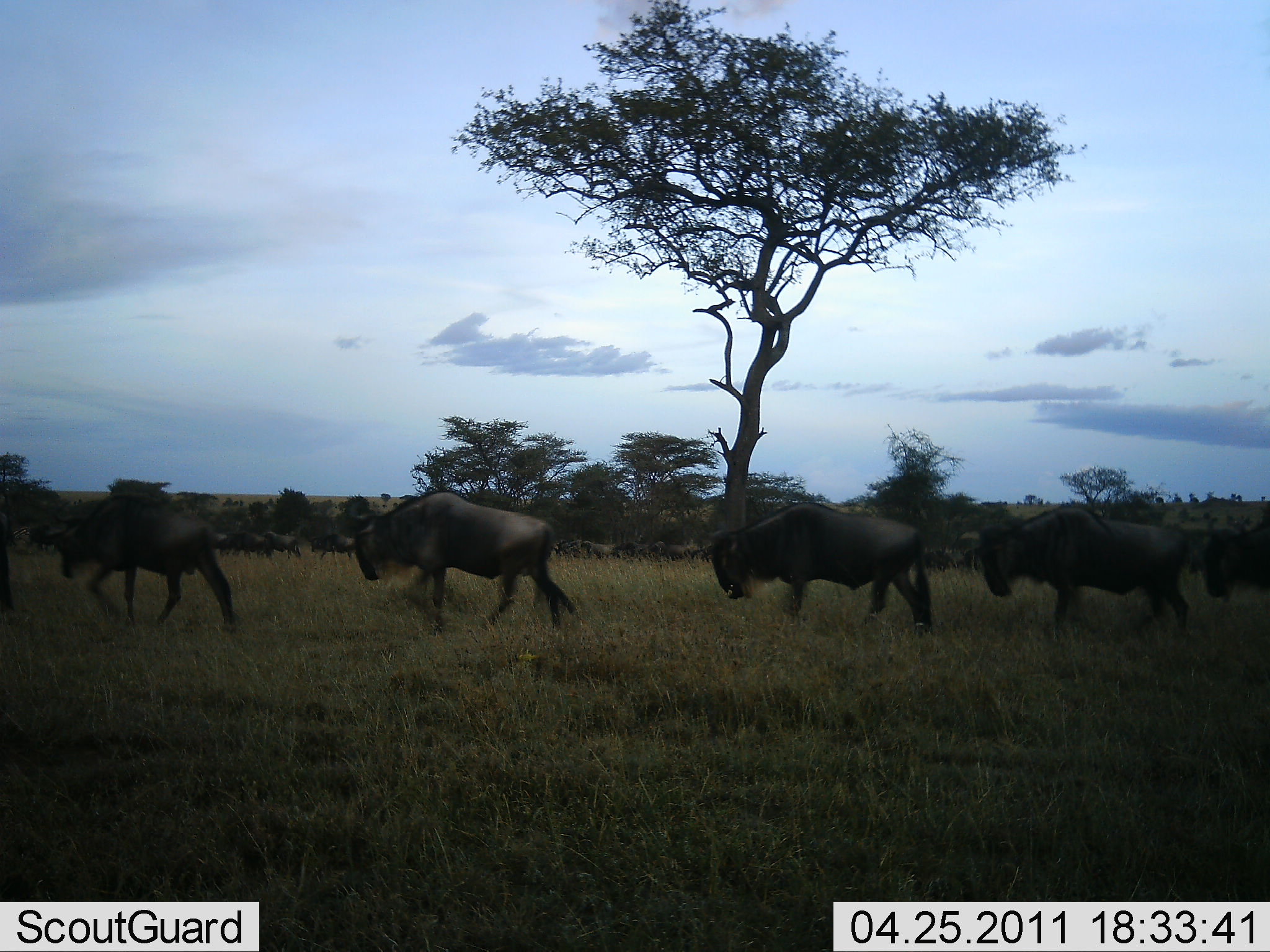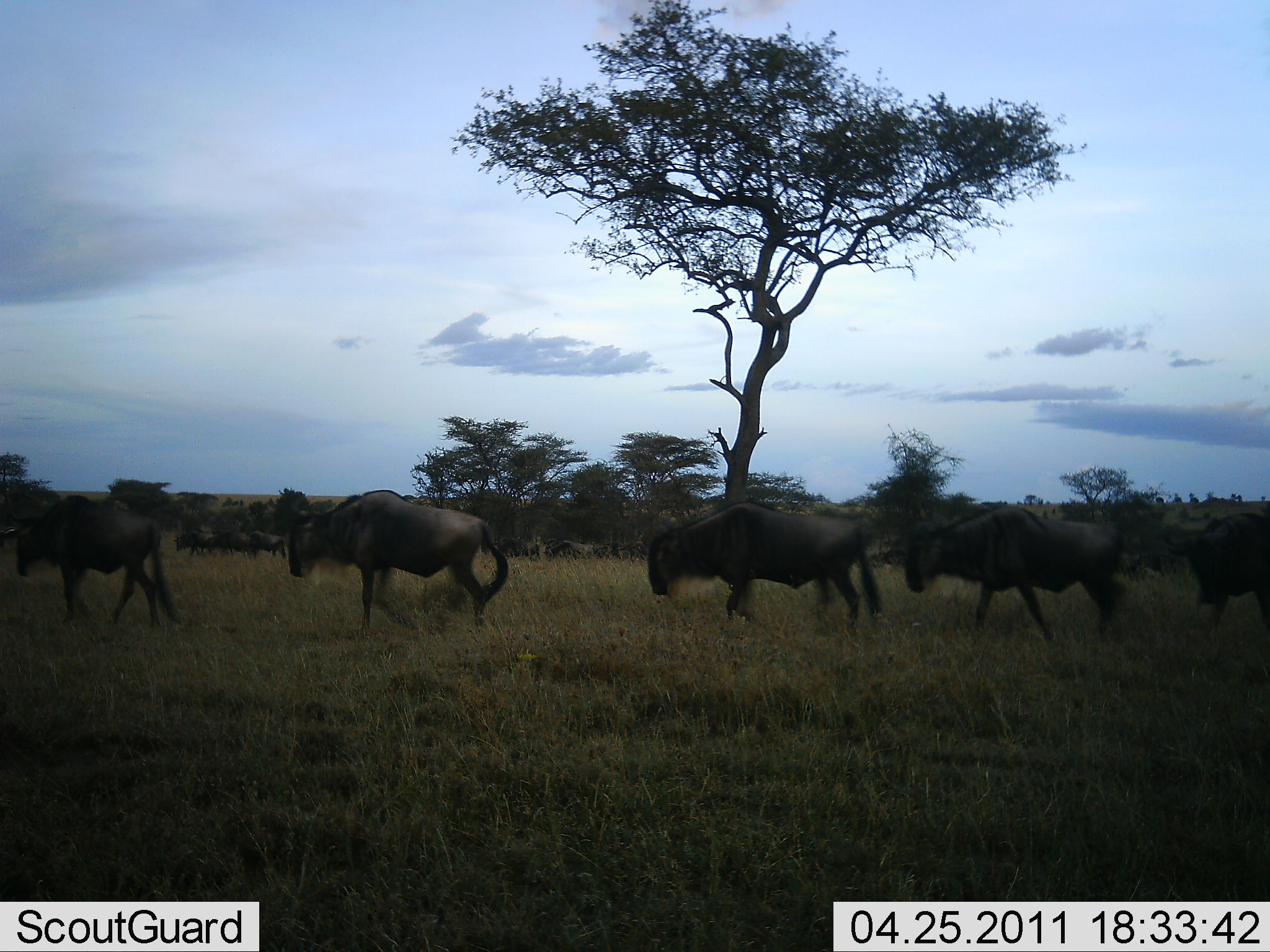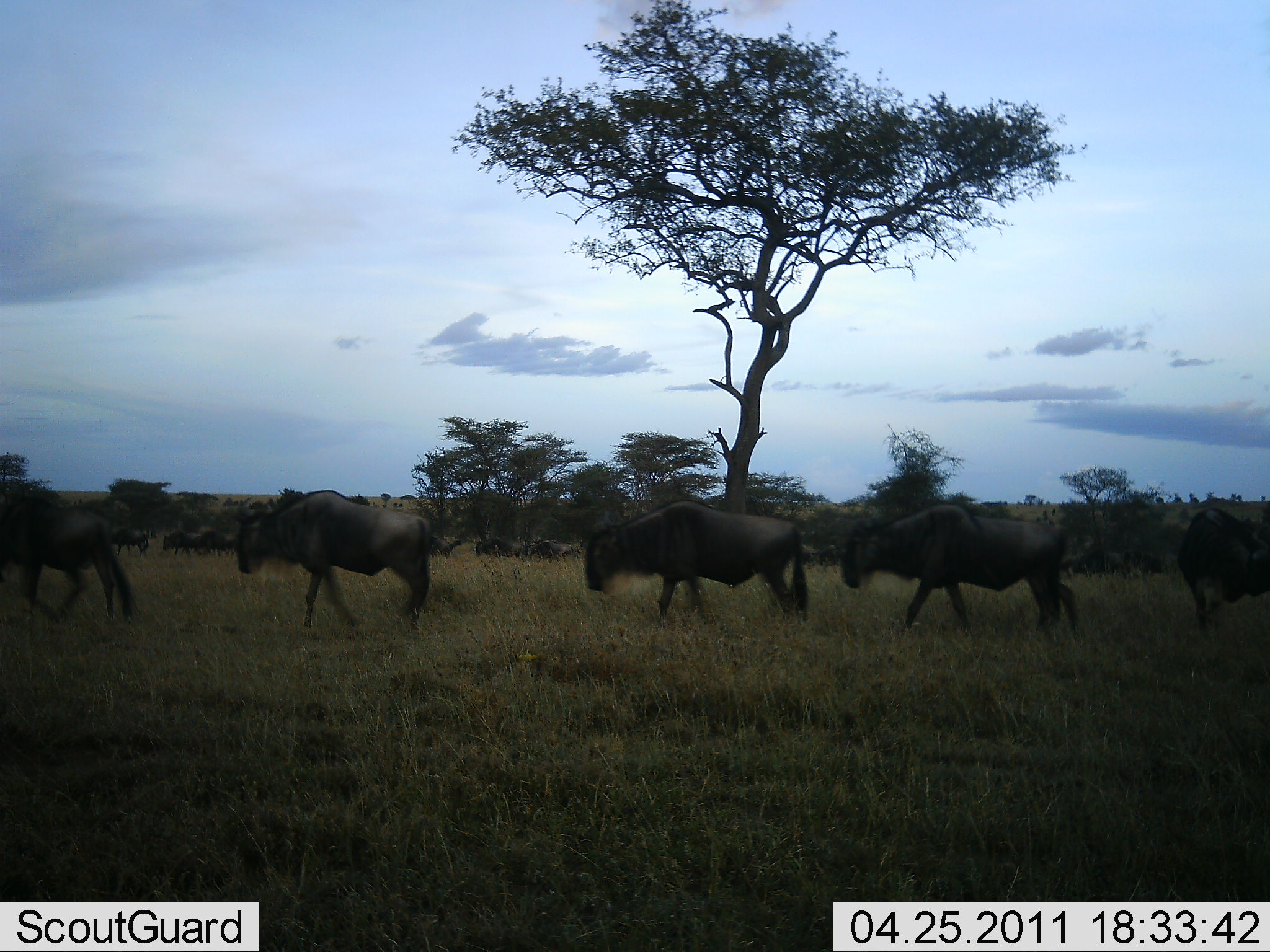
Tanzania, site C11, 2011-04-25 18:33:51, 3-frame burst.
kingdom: Animalia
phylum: Chordata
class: Mammalia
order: Artiodactyla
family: Bovidae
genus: Connochaetes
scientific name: Connochaetes taurinus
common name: blue wildebeest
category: wildebeest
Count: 10.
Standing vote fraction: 0%.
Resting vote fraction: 0%.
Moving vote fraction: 100%.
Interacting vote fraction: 0%.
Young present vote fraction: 0%.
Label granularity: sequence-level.